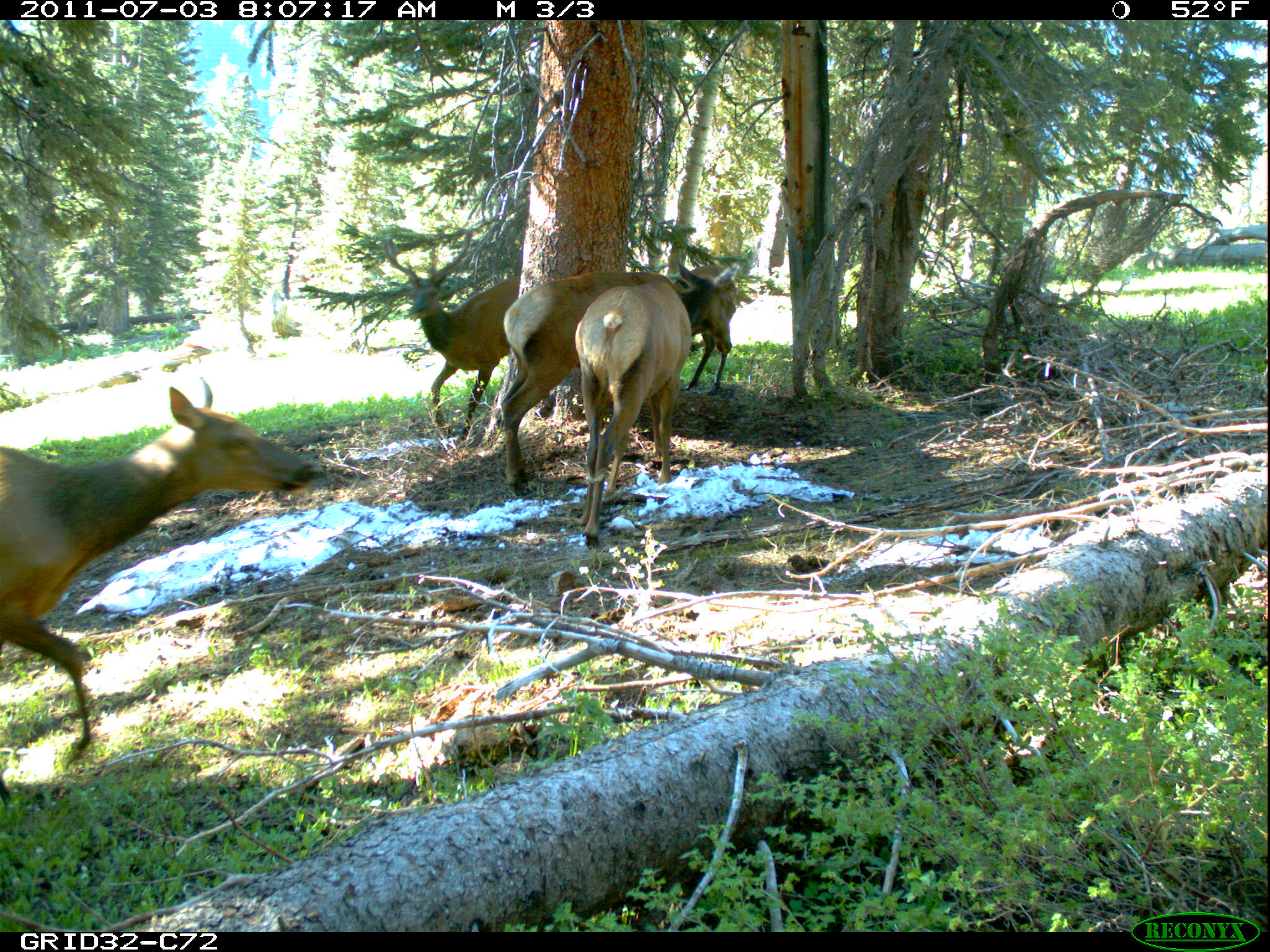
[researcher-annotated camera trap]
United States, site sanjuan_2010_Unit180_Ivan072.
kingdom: Animalia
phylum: Chordata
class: Mammalia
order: Artiodactyla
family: Cervidae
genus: Cervus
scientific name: Cervus elaphus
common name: red deer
Cervus elaphus (red deer).